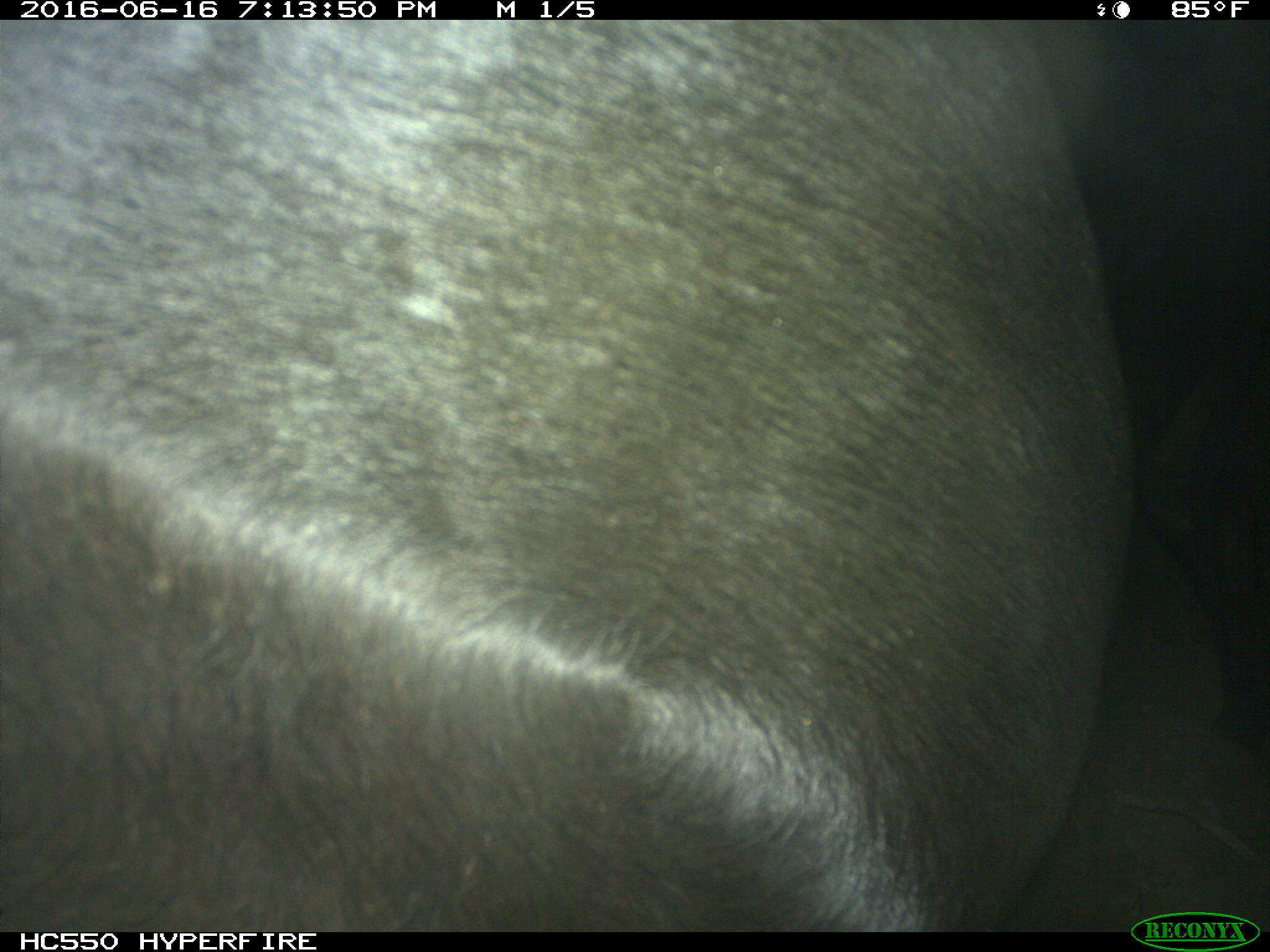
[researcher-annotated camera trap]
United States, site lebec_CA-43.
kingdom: Animalia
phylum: Chordata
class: Mammalia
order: Artiodactyla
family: Bovidae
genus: Bos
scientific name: Bos taurus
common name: domestic cow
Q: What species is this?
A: Bos taurus (domestic cow).